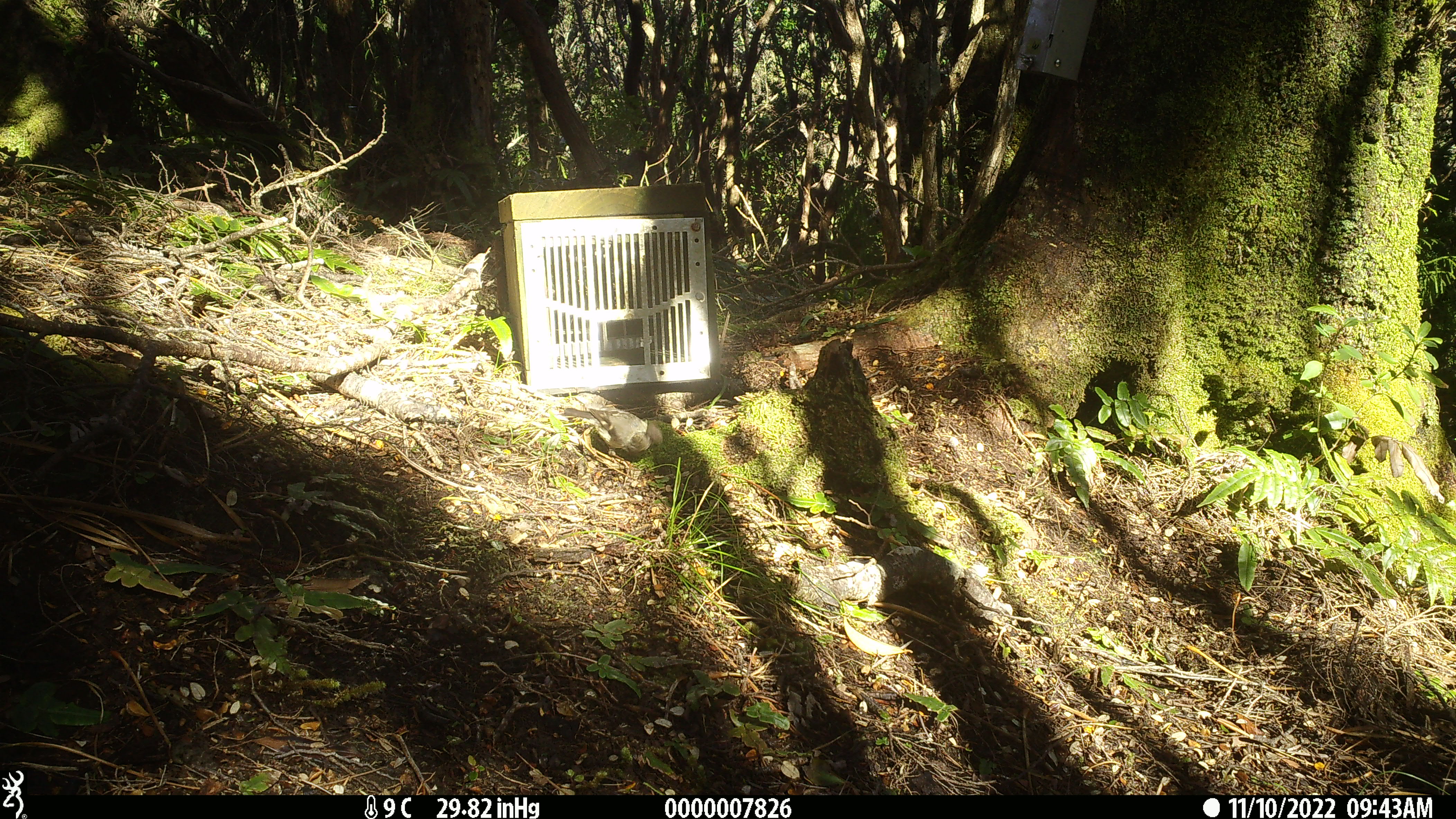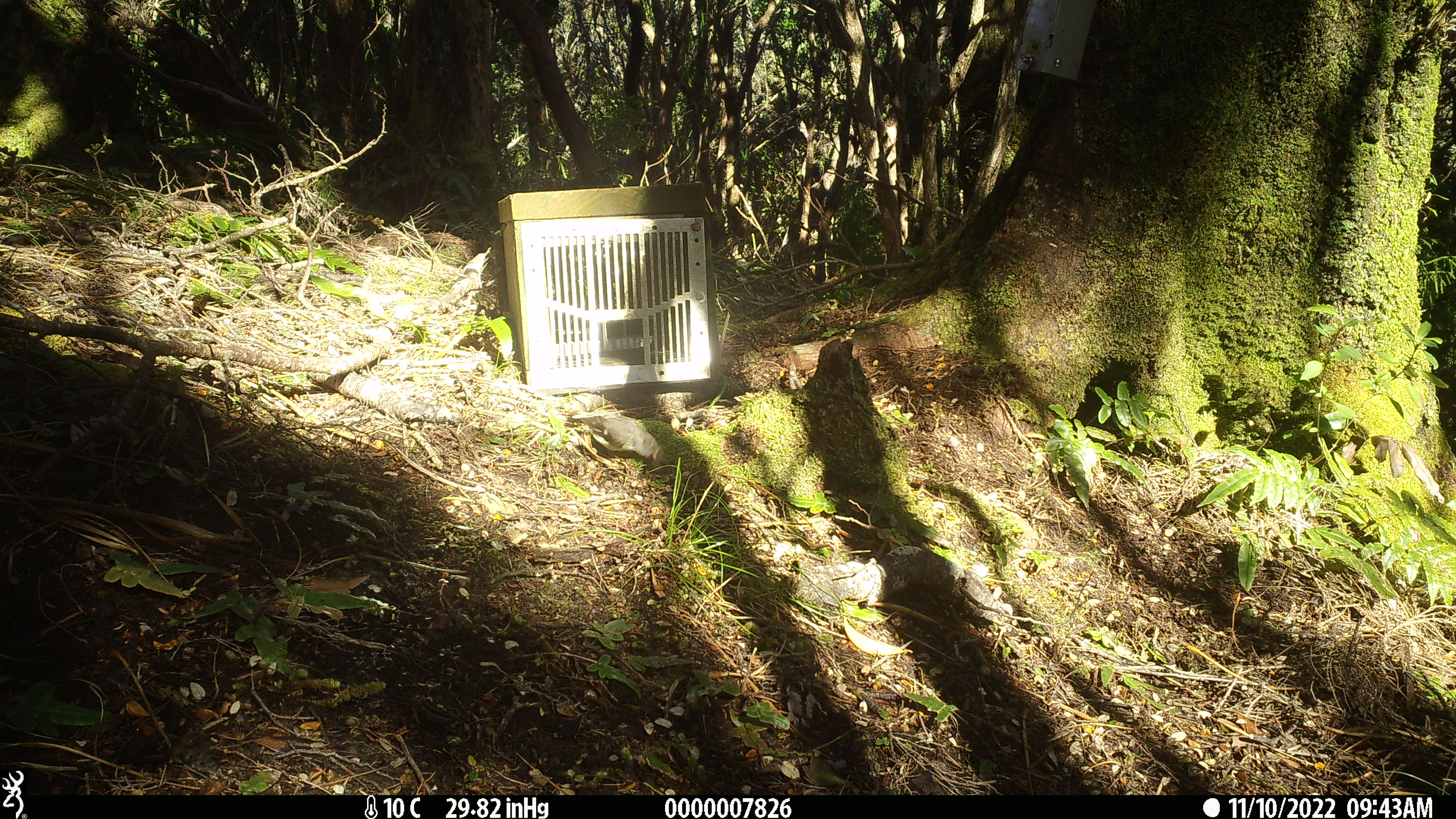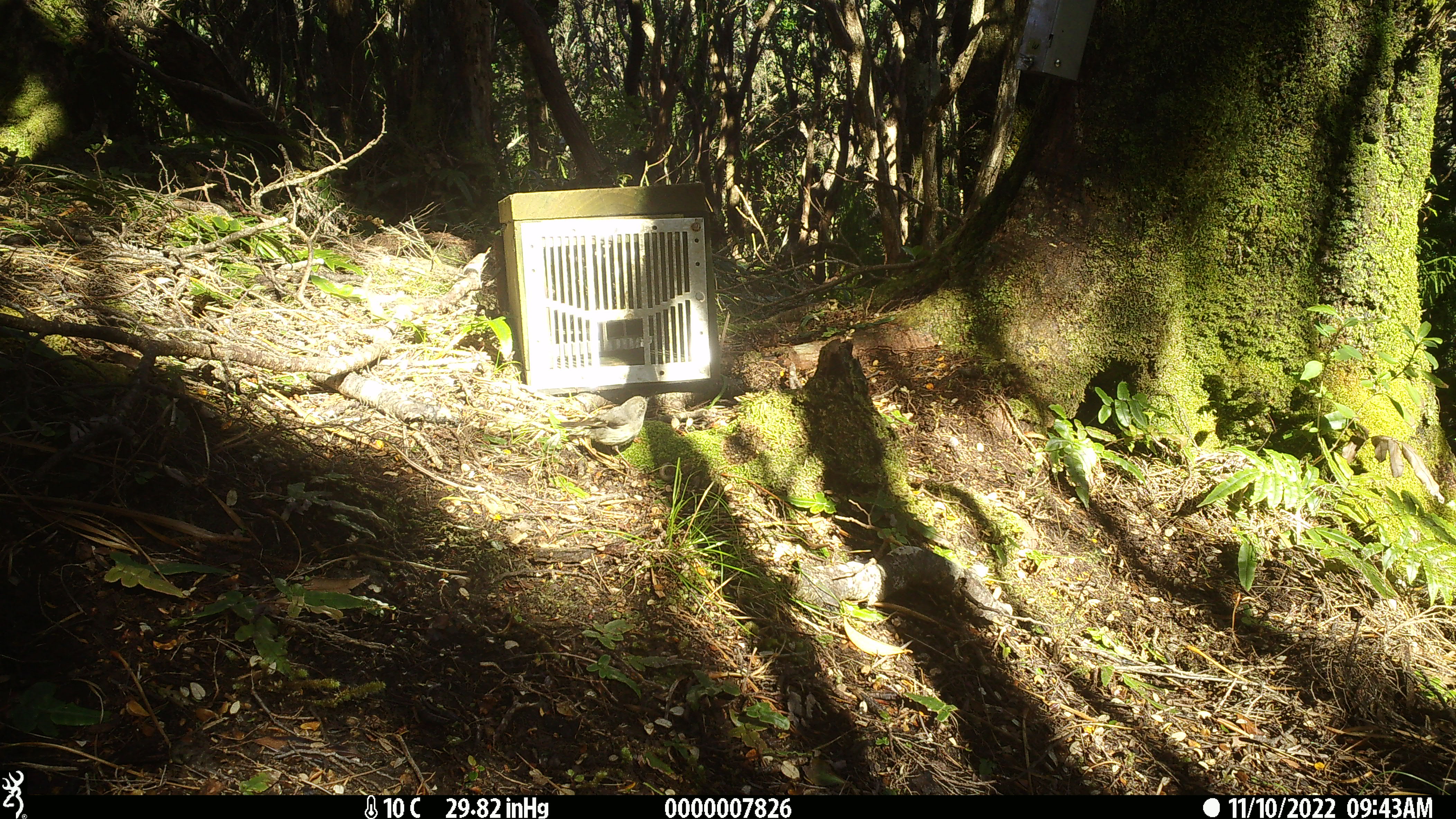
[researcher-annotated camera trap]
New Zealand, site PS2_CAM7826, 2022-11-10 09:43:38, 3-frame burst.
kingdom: Animalia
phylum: Chordata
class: Aves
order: Passeriformes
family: Petroicidae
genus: Petroica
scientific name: Petroica macrocephala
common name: tomtit